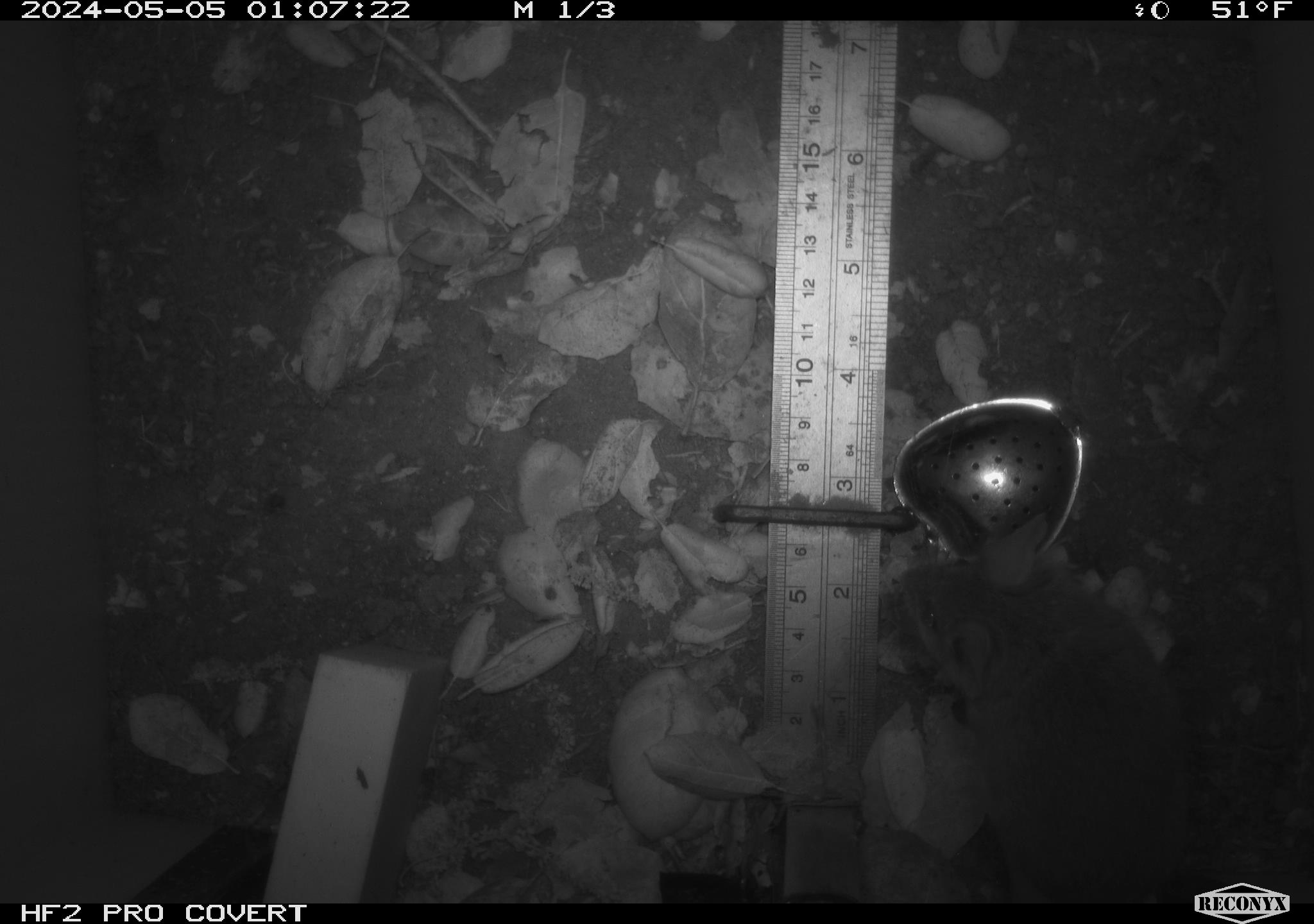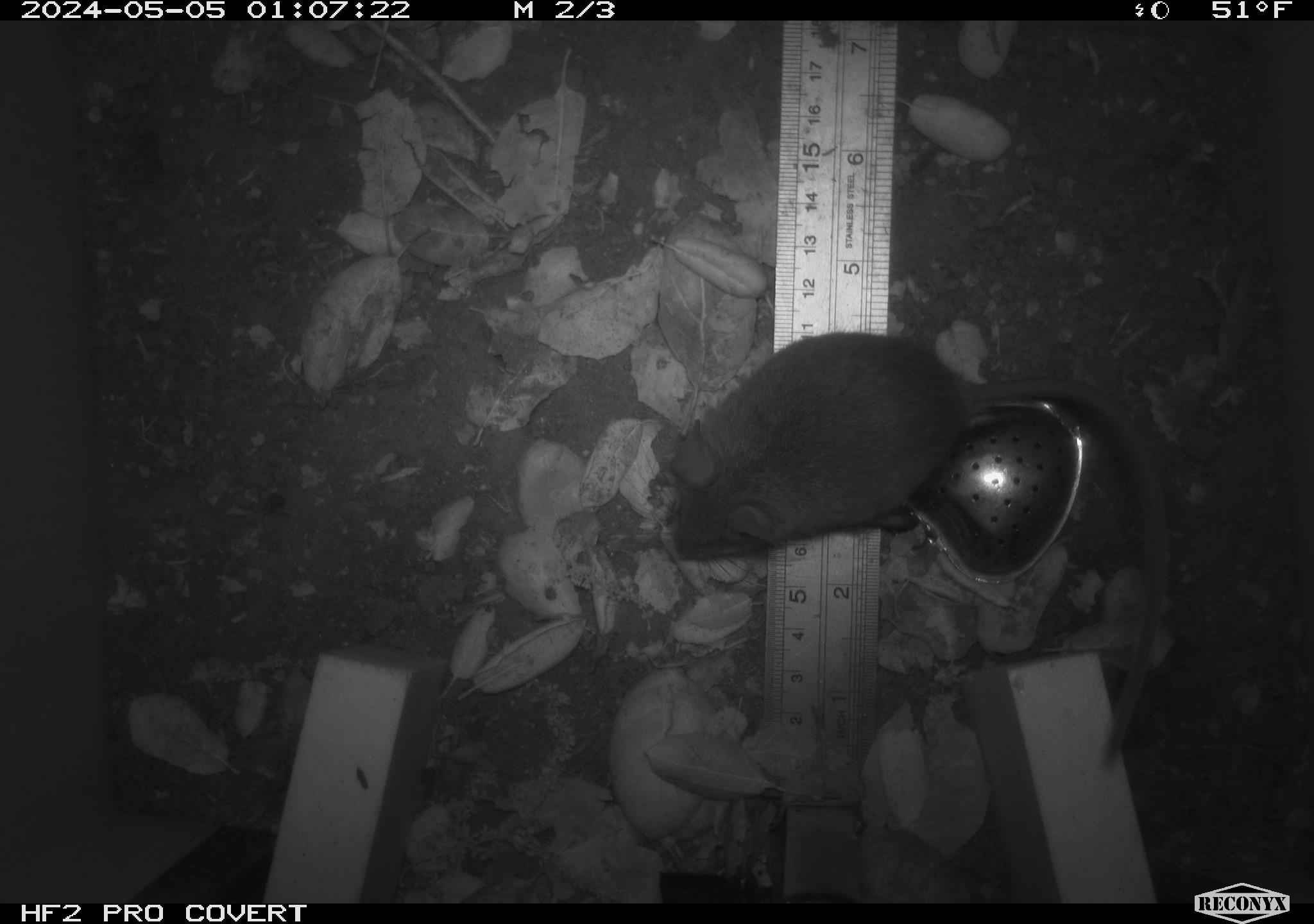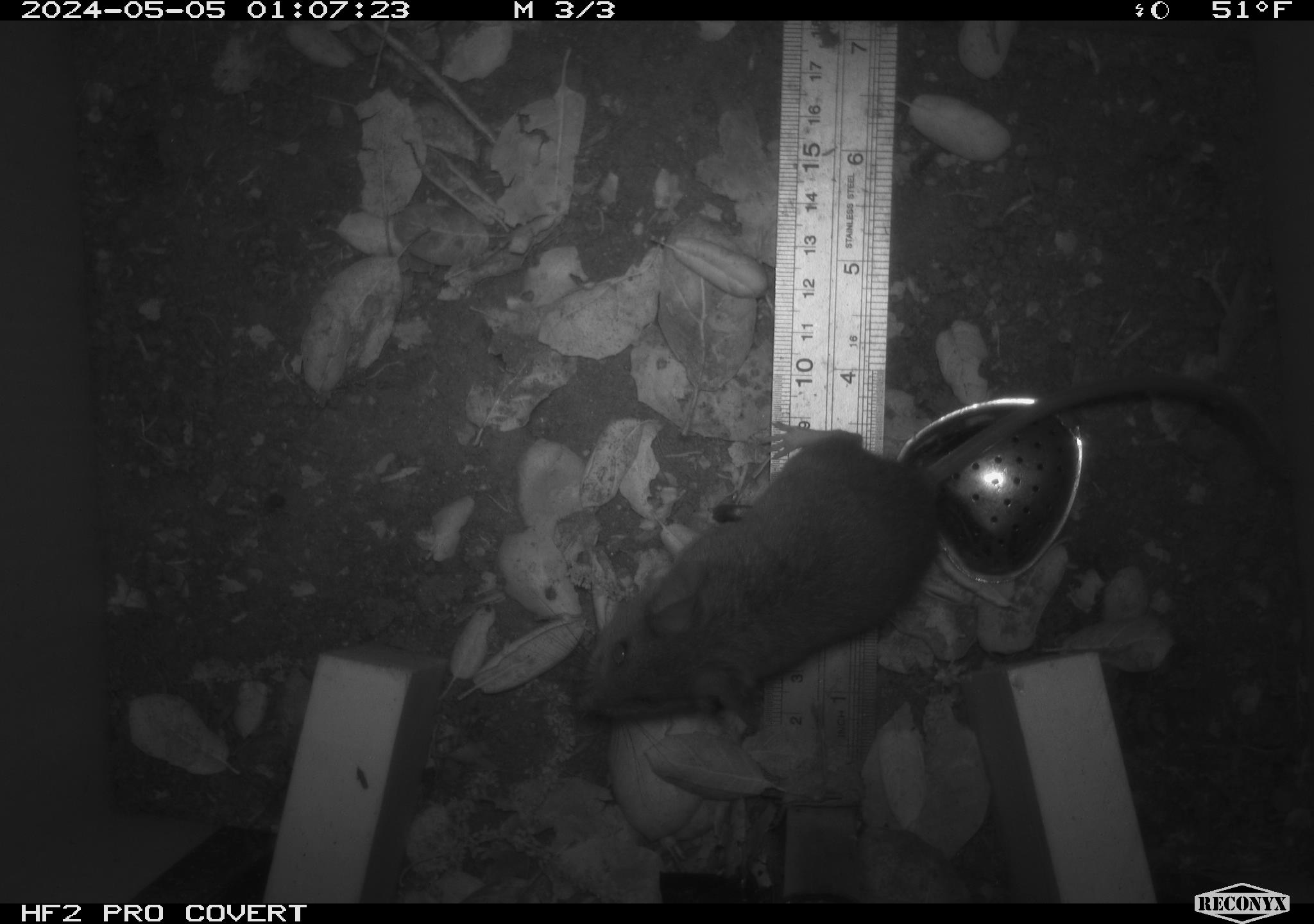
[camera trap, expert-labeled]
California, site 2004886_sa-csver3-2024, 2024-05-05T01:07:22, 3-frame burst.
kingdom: Animalia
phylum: Chordata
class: Mammalia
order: Rodentia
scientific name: Rodentia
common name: rodent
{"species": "rodent (Rodentia)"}